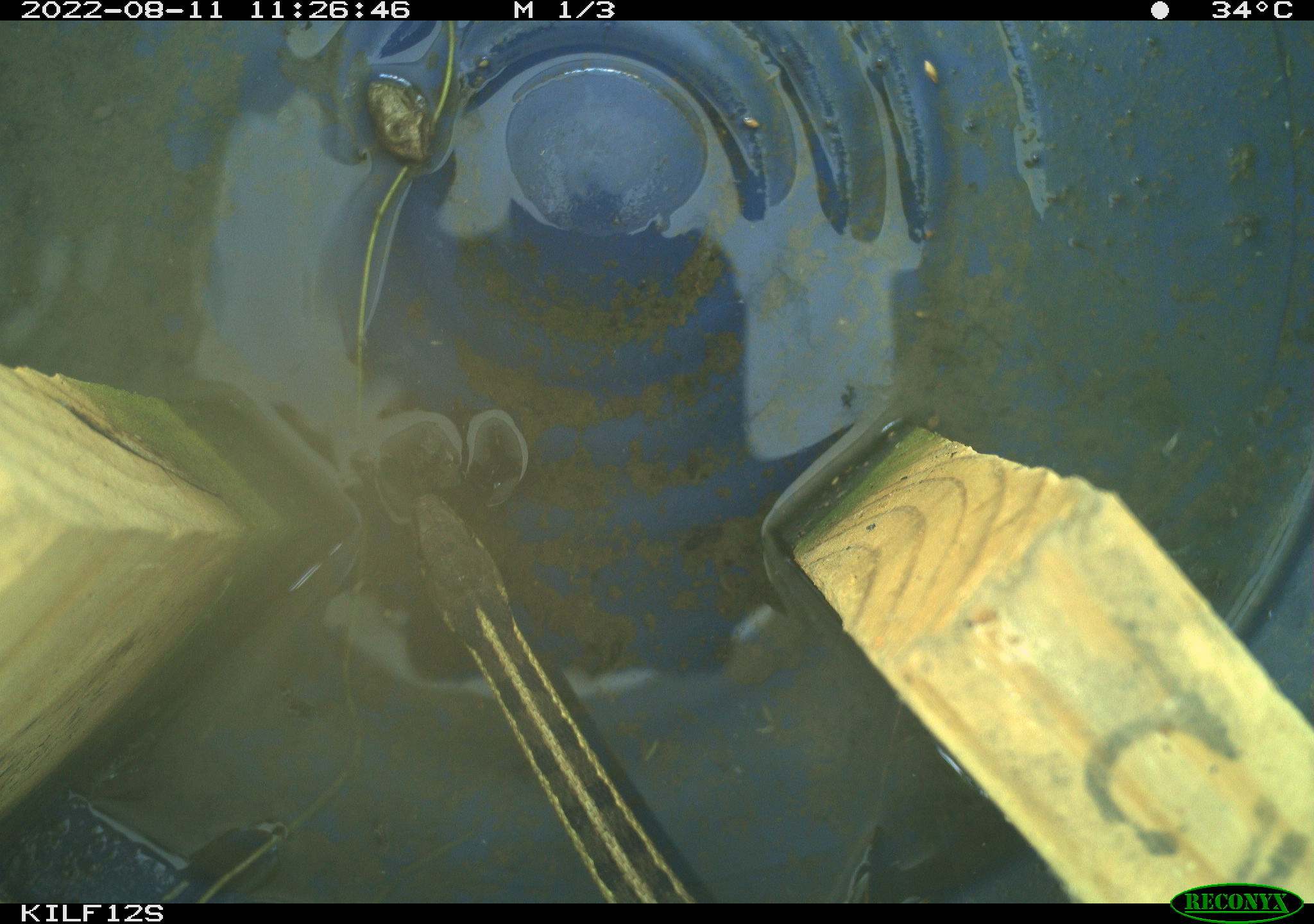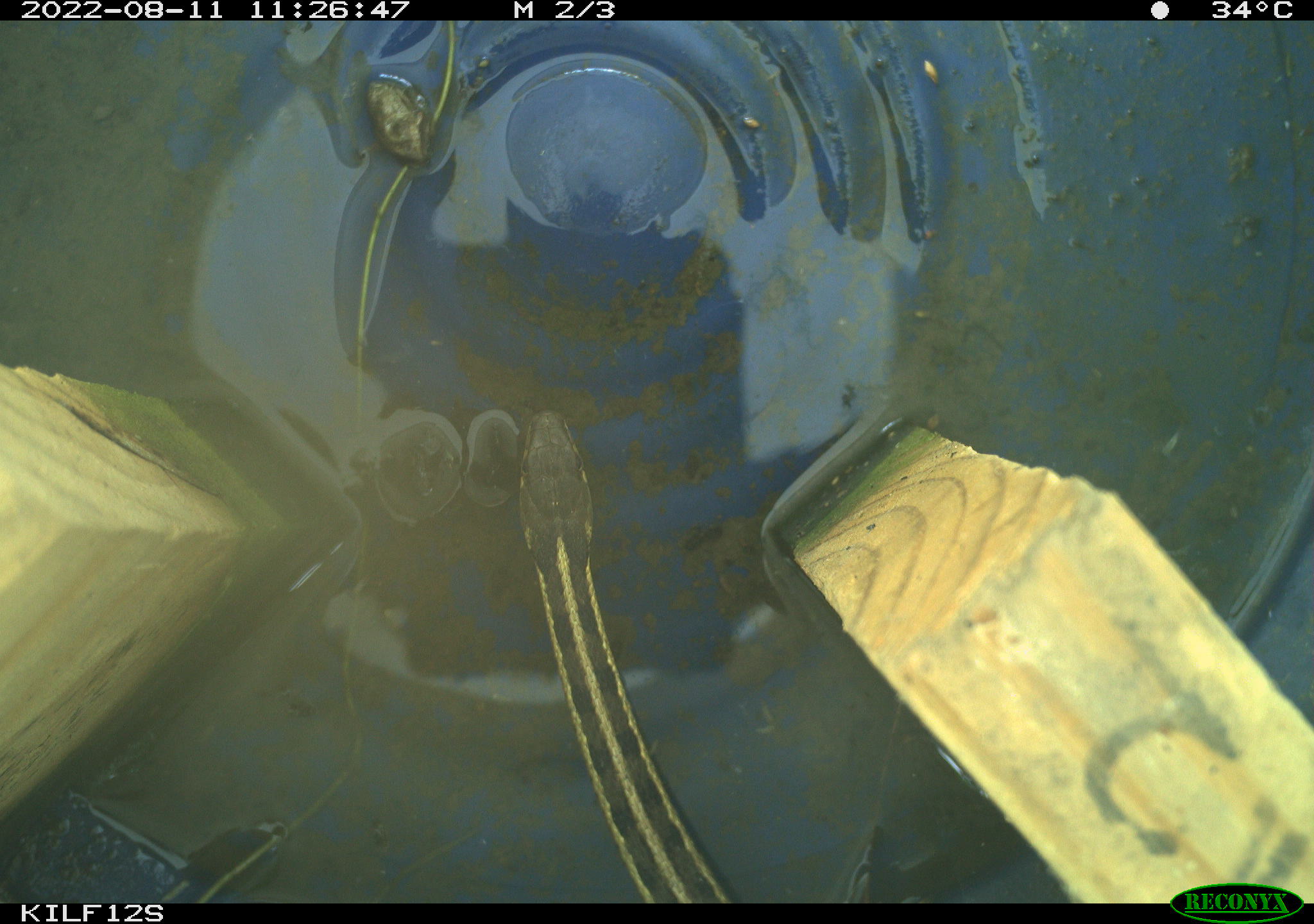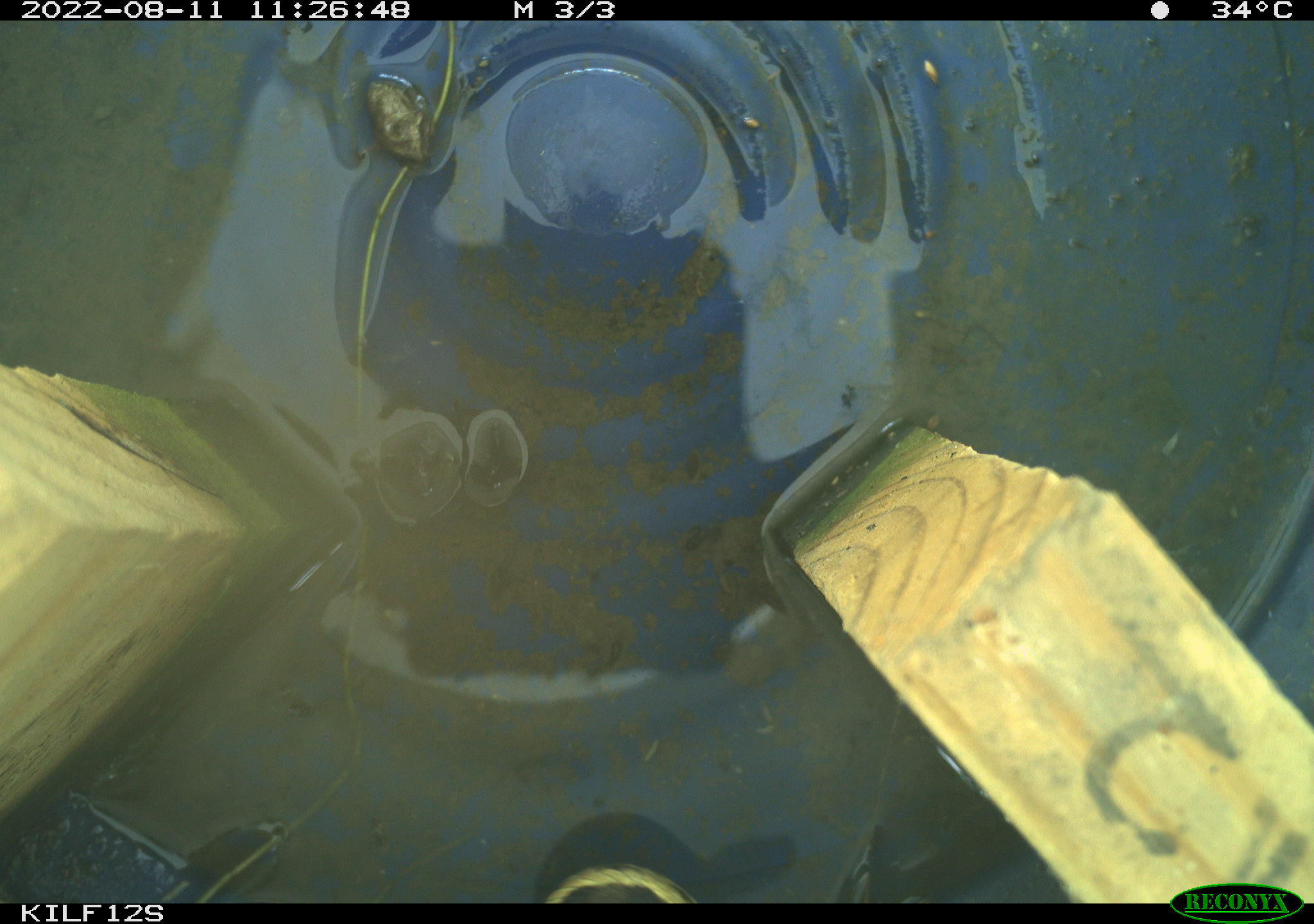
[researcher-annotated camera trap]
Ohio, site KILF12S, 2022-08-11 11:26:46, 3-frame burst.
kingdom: Animalia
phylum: Chordata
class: Reptilia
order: Squamata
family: Colubridae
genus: Thamnophis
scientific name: Thamnophis sirtalis sirtalis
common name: eastern gartersnake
Eastern gartersnake (Thamnophis sirtalis sirtalis).